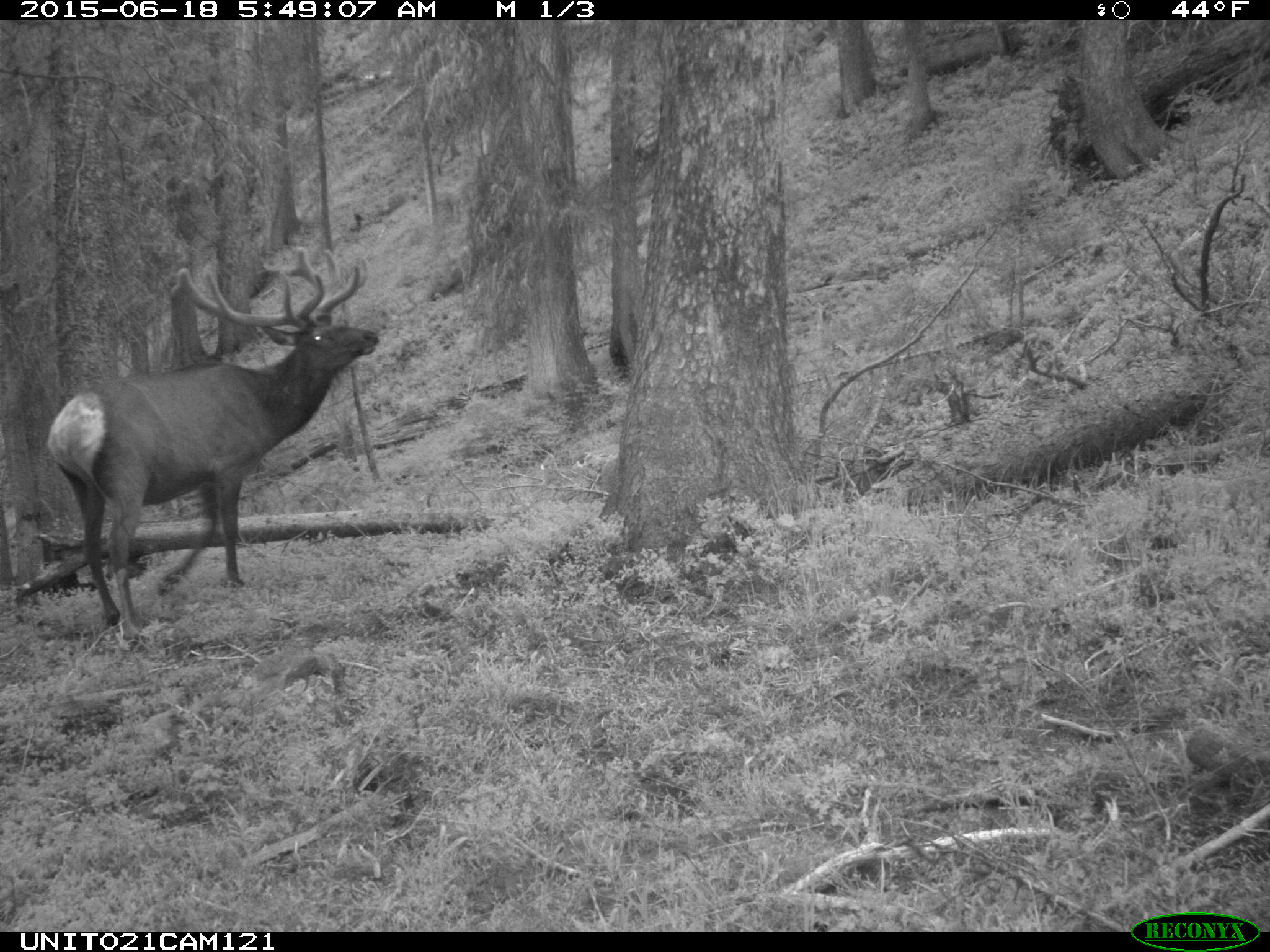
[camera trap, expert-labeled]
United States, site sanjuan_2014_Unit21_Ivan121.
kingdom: Animalia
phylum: Chordata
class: Mammalia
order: Artiodactyla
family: Cervidae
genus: Cervus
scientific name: Cervus elaphus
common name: red deer